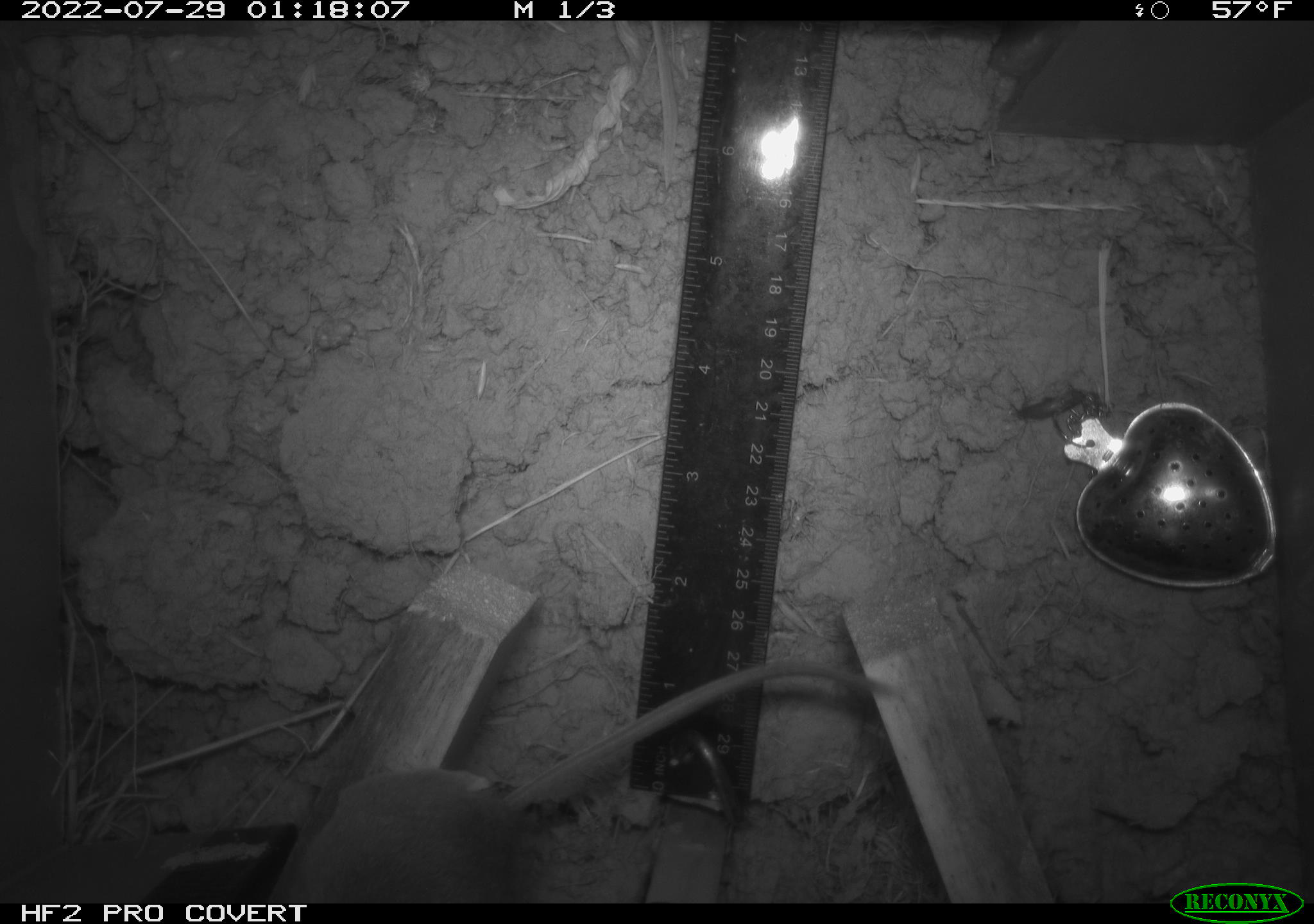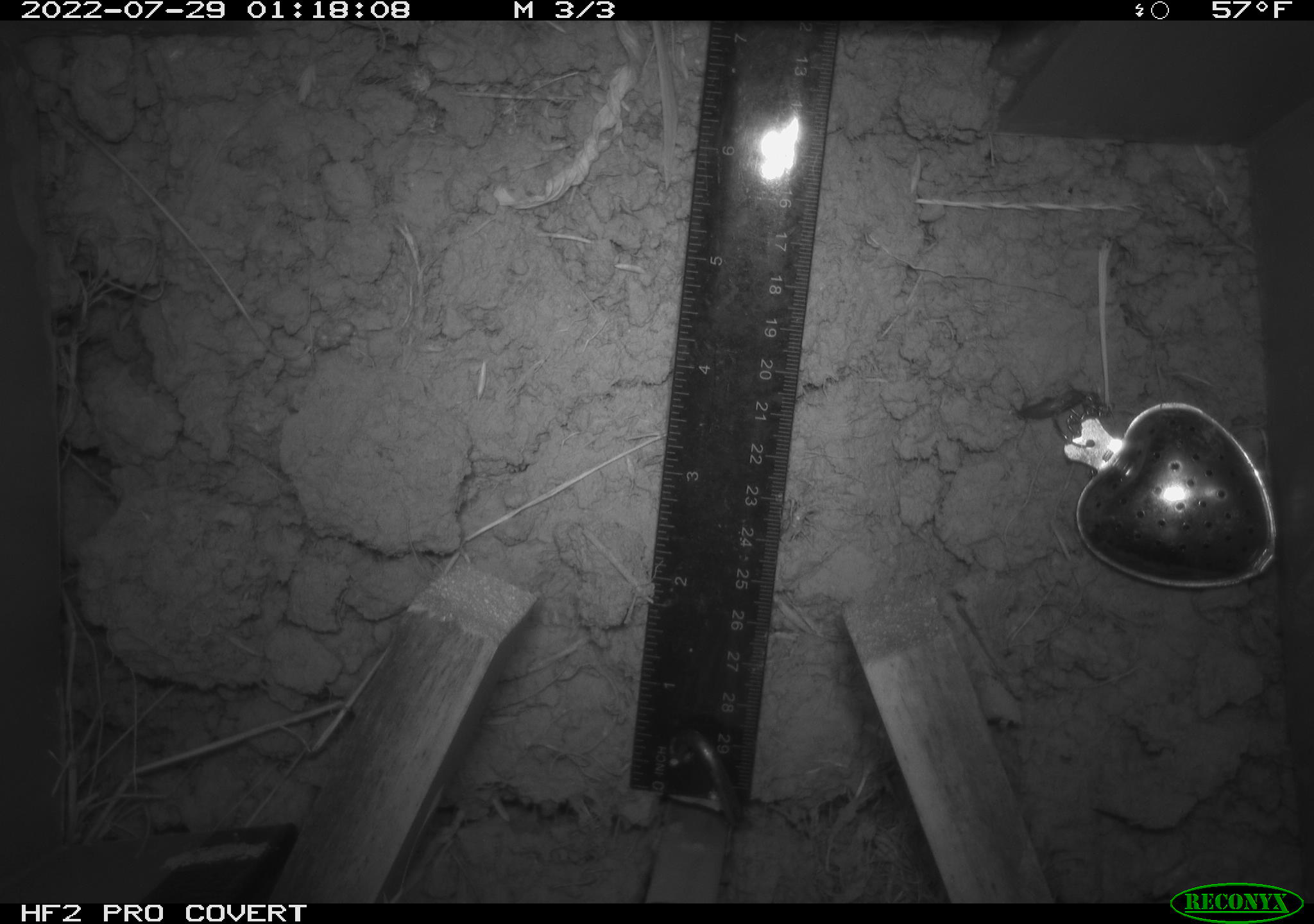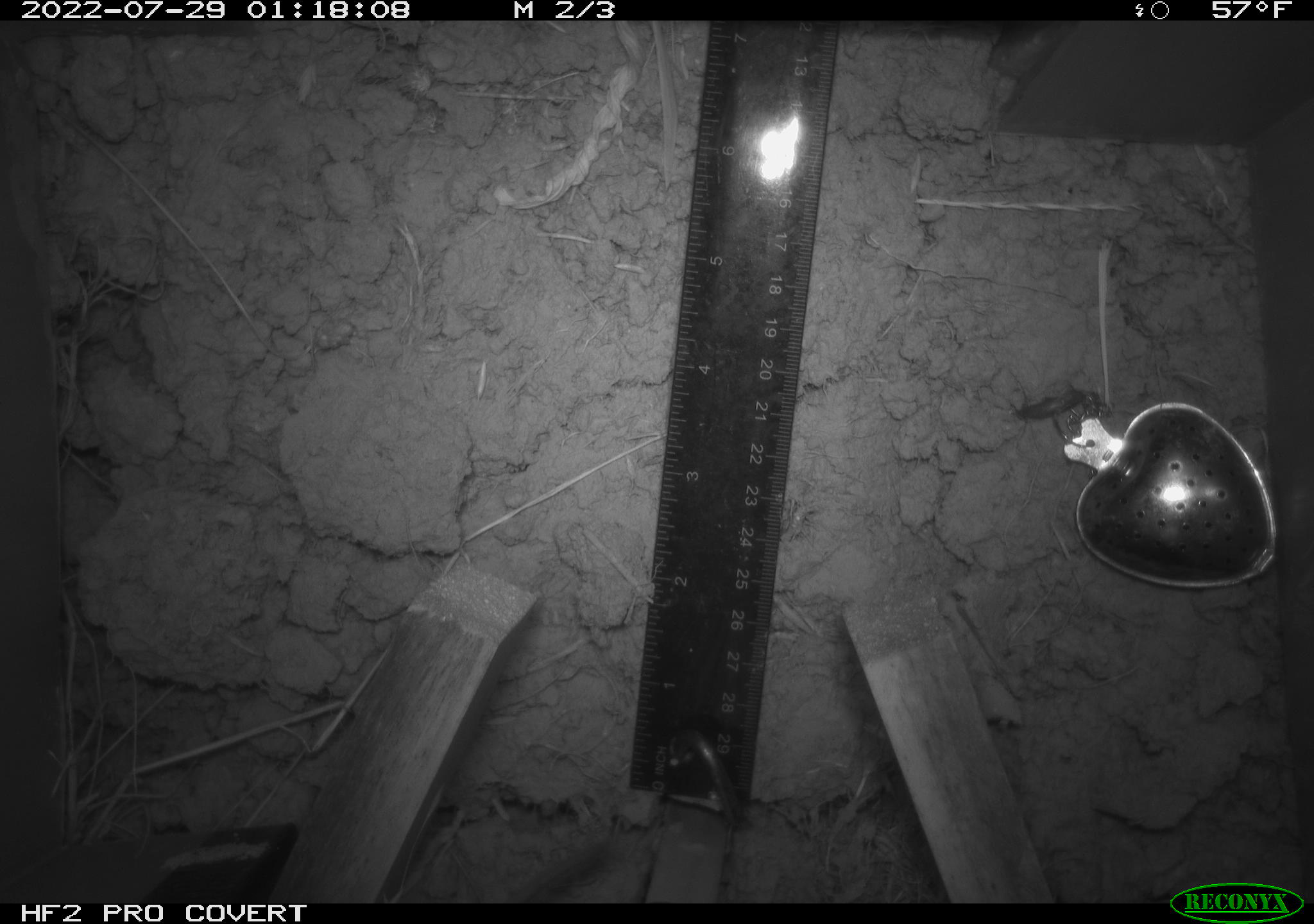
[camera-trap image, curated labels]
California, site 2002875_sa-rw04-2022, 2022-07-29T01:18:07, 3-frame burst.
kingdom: Animalia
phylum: Chordata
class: Mammalia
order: Rodentia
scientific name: Rodentia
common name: mouse species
Mouse species (Rodentia).